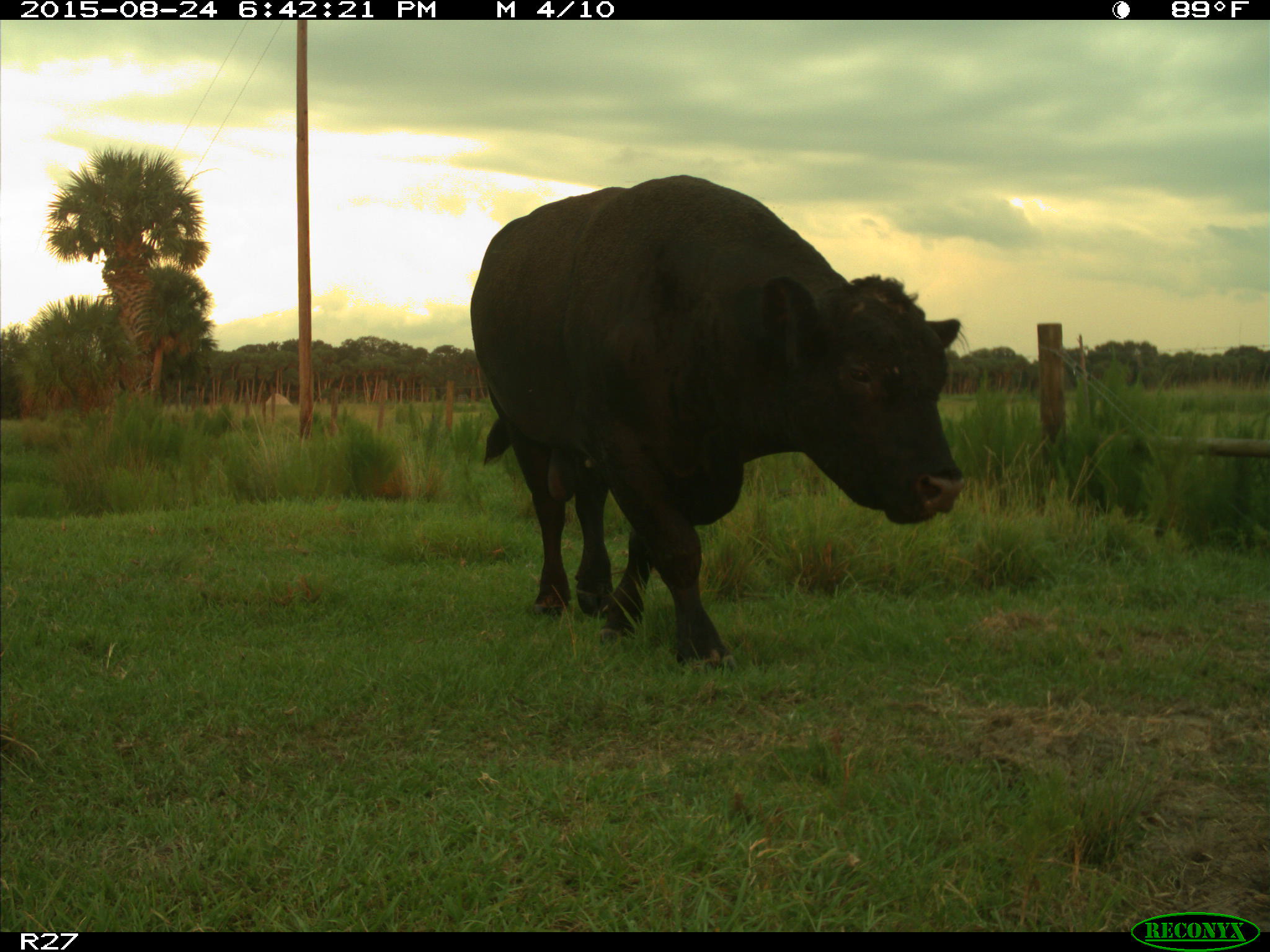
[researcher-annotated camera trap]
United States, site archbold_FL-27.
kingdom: Animalia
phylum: Chordata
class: Mammalia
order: Artiodactyla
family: Bovidae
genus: Bos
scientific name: Bos taurus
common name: domestic cow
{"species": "Bos taurus (domestic cow)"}